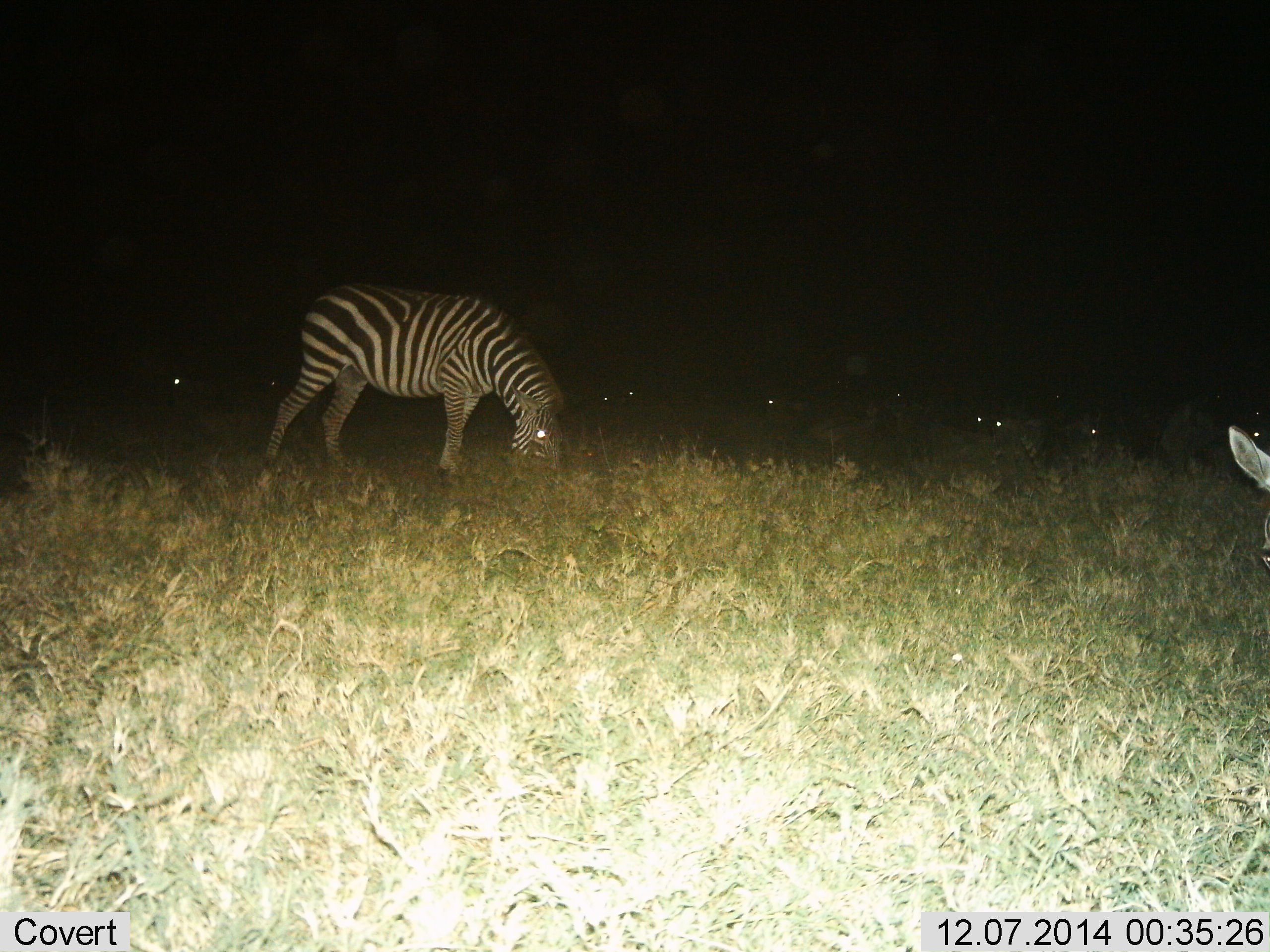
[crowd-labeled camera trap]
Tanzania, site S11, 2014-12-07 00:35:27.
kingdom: Animalia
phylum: Chordata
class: Mammalia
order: Perissodactyla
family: Equidae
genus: Equus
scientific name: Equus quagga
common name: plains zebra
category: zebra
Zebra (plains zebra) (Equus quagga), count 2. Behavior (volunteer vote fractions): standing 18%, resting 18%, moving 0%, interacting 0%. Young present (vote fraction): 0%. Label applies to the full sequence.